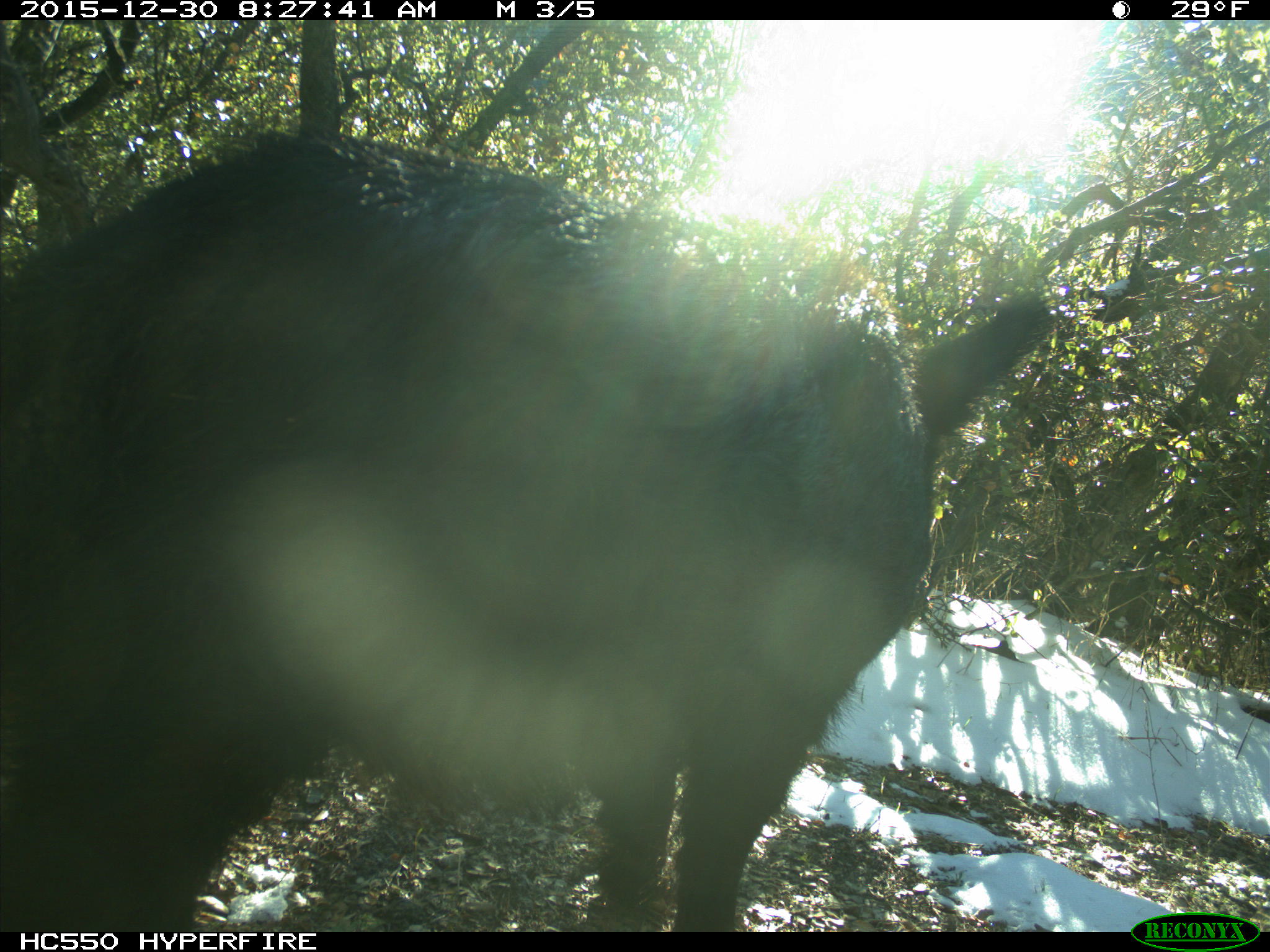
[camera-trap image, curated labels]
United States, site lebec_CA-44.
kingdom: Animalia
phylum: Chordata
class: Mammalia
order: Artiodactyla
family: Suidae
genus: Sus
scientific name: Sus scrofa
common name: wild boar